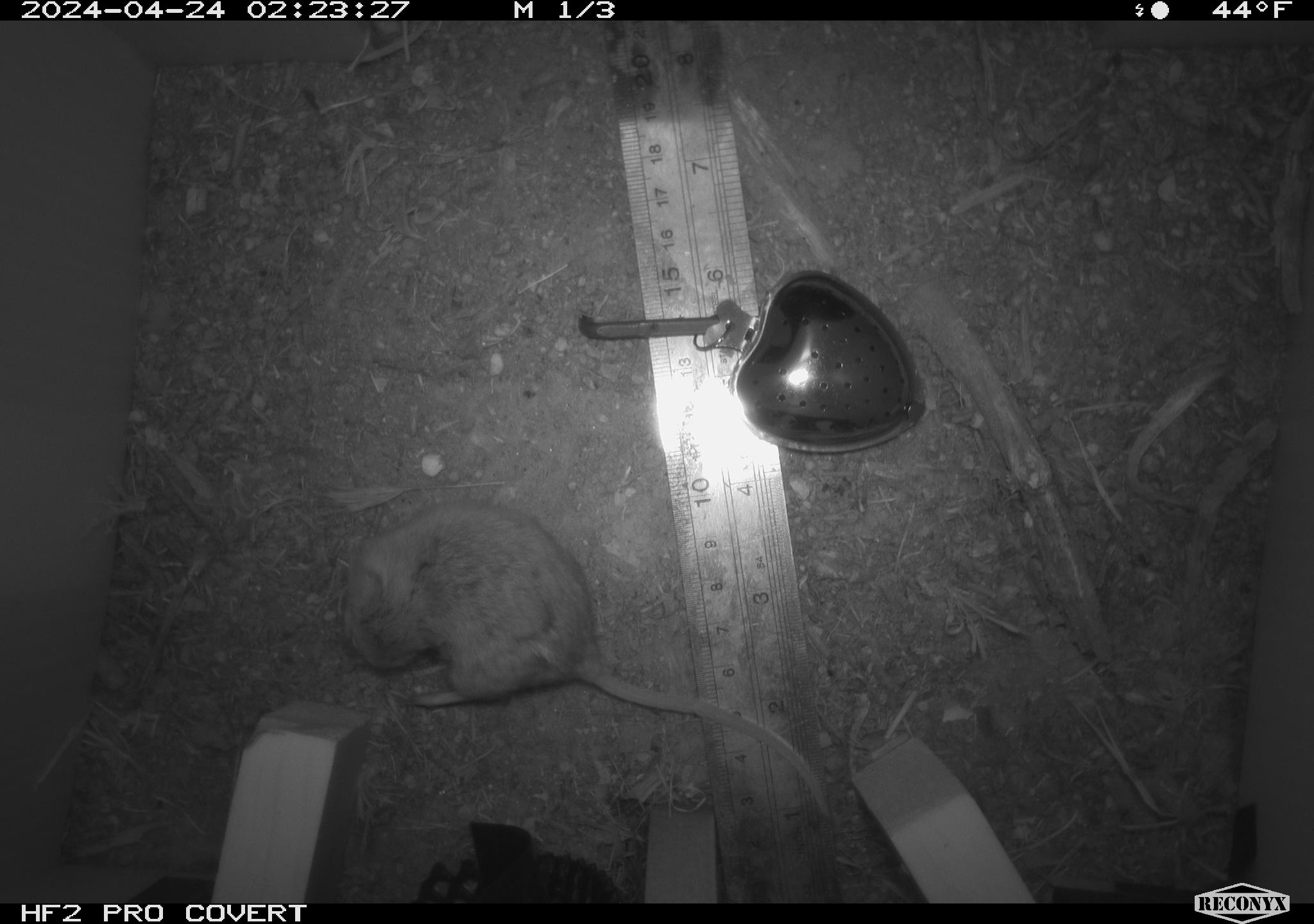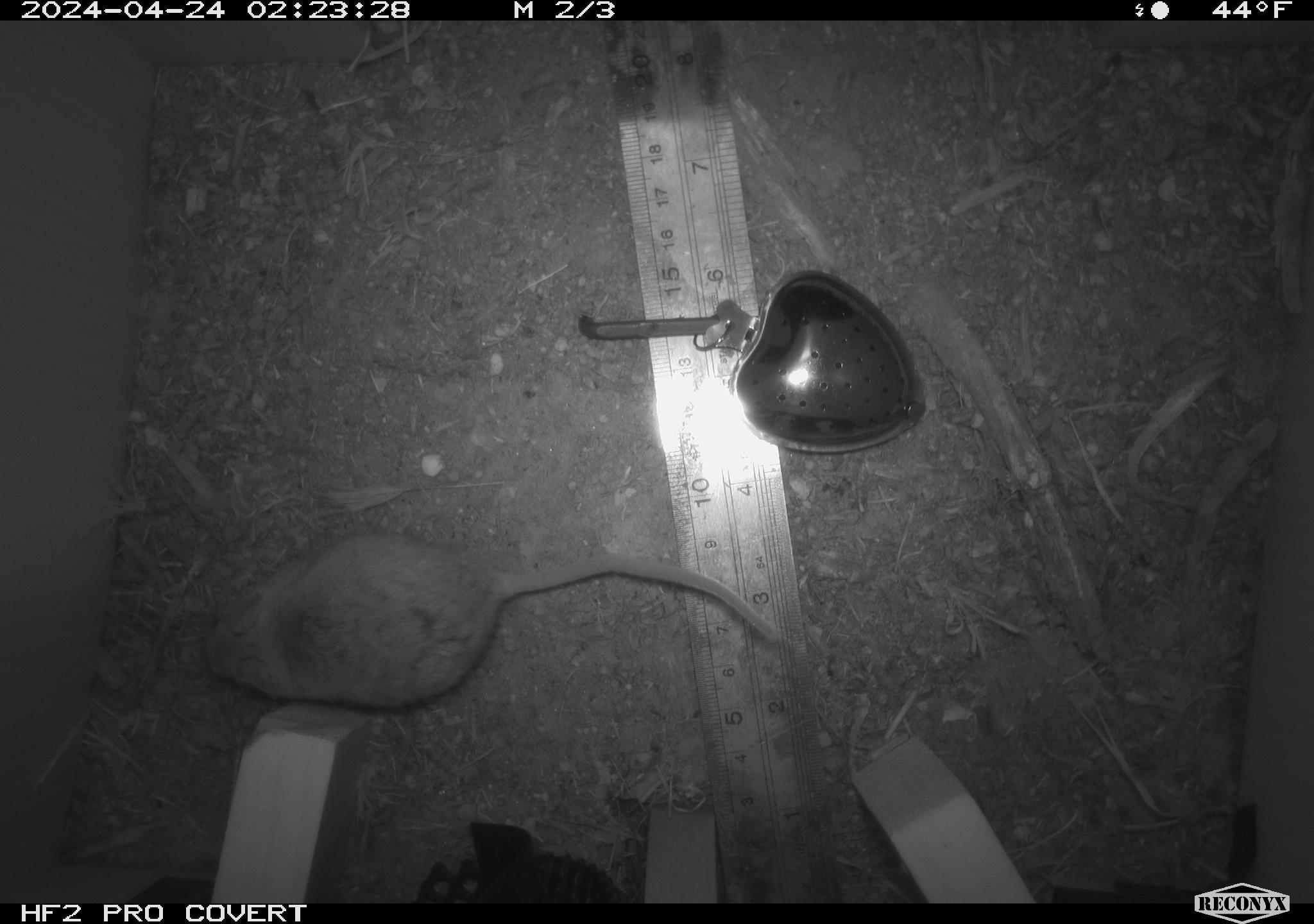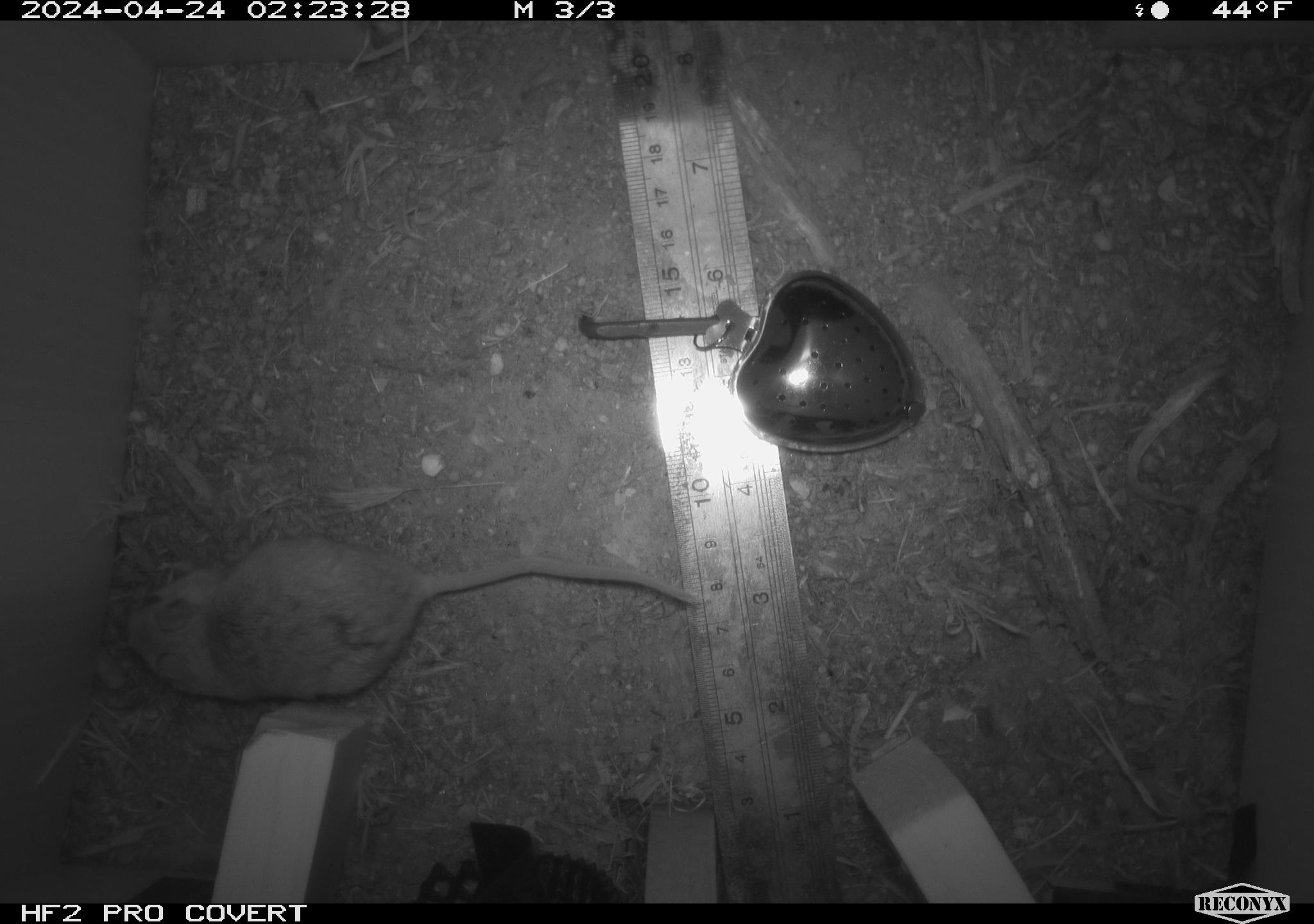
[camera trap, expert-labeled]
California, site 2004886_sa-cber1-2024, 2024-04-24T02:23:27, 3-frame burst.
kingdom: Animalia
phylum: Chordata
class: Mammalia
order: Rodentia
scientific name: Rodentia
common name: mouse species